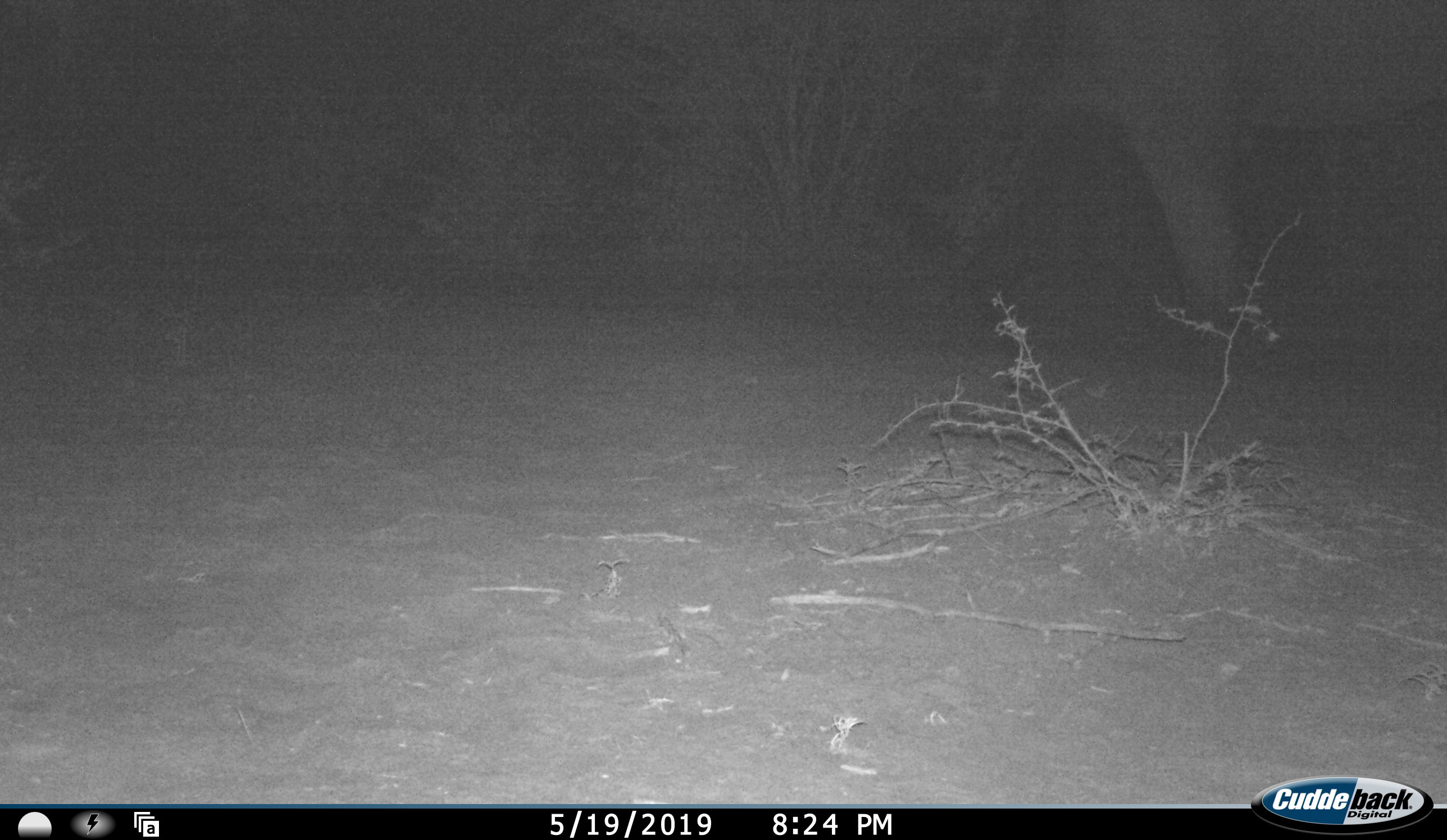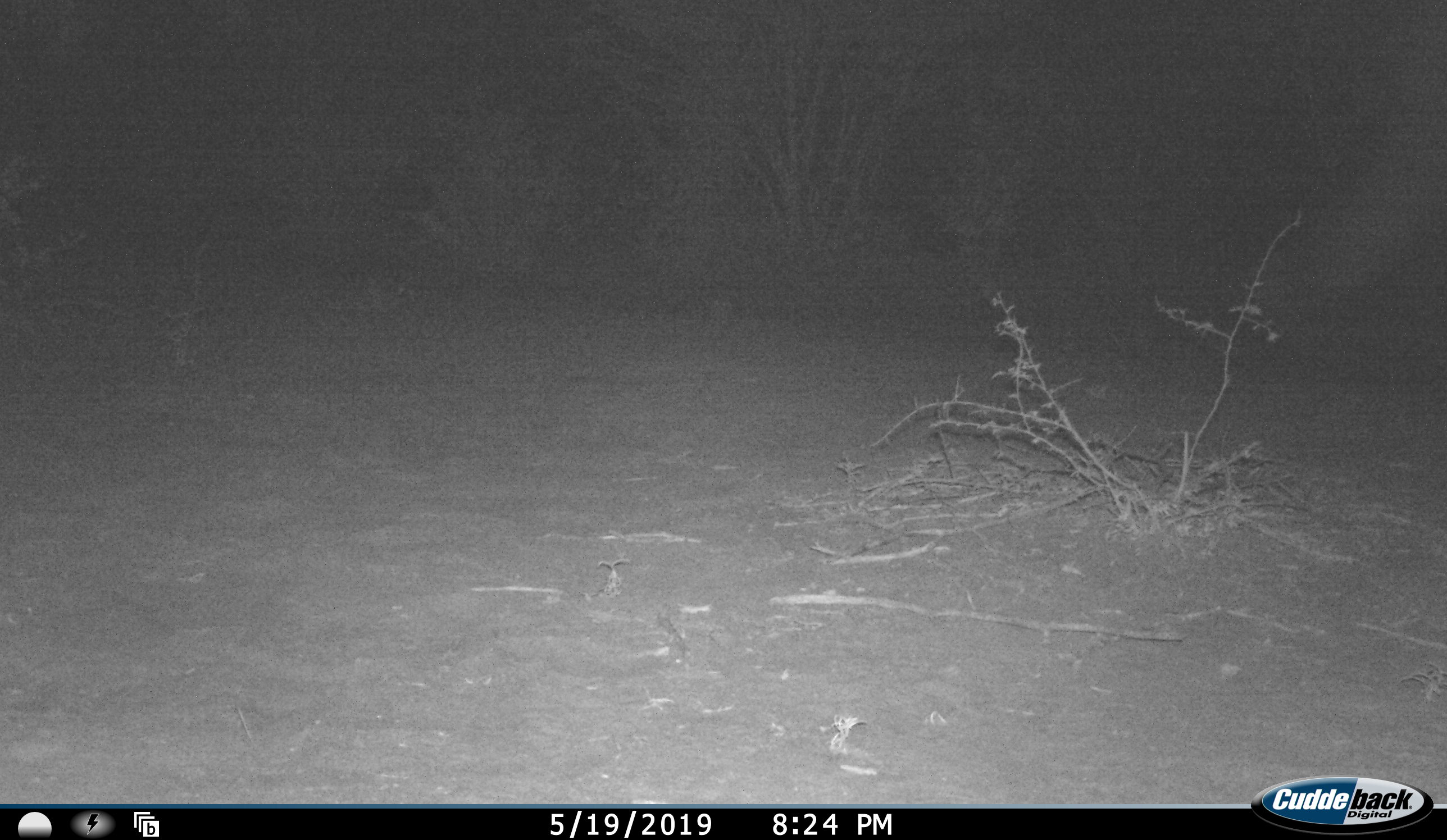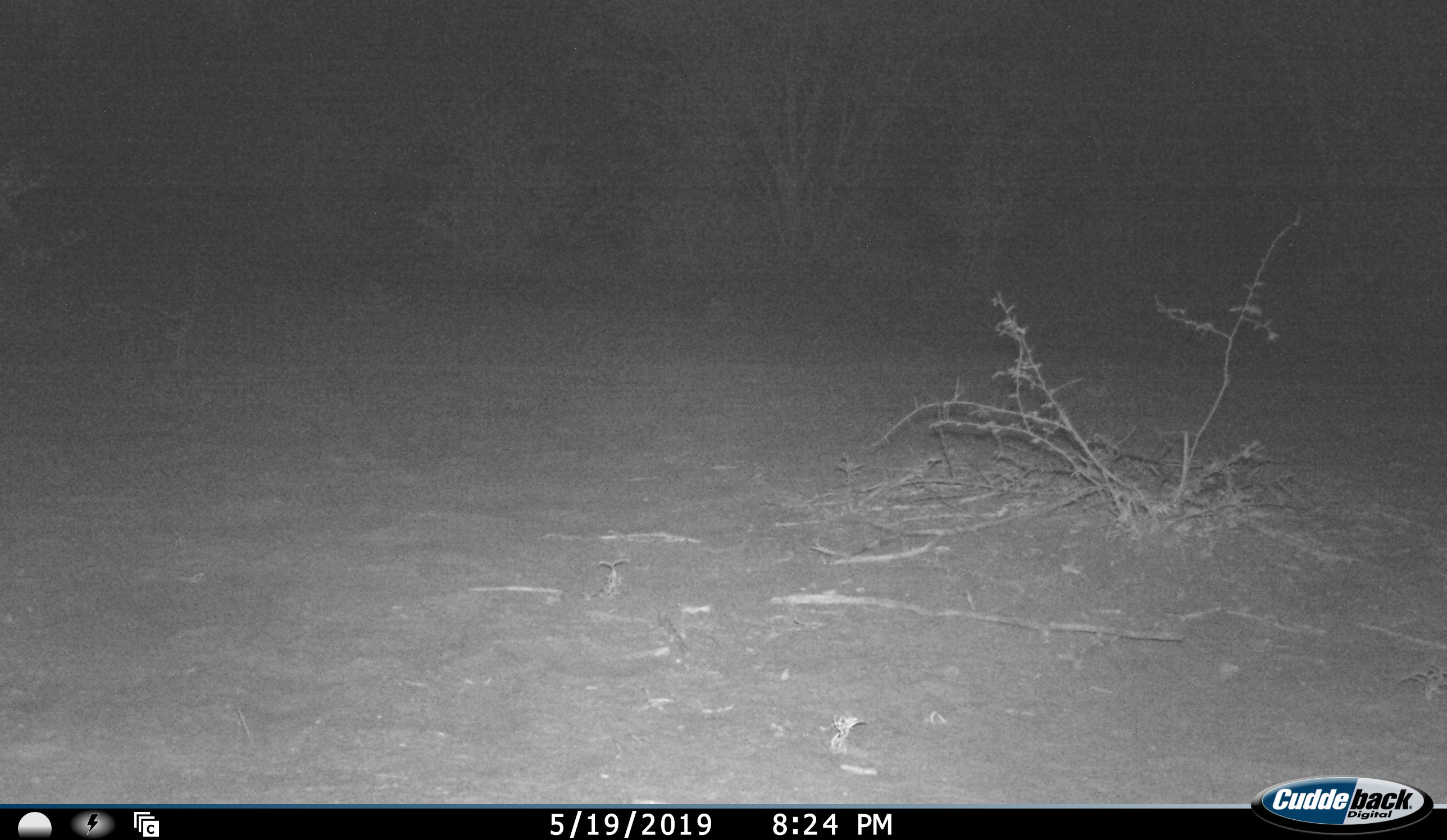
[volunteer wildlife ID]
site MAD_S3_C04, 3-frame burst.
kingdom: Animalia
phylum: Chordata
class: Mammalia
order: Proboscidea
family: Elephantidae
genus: Loxodonta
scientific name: Loxodonta africana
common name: african bush elephant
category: elephant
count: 1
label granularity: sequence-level